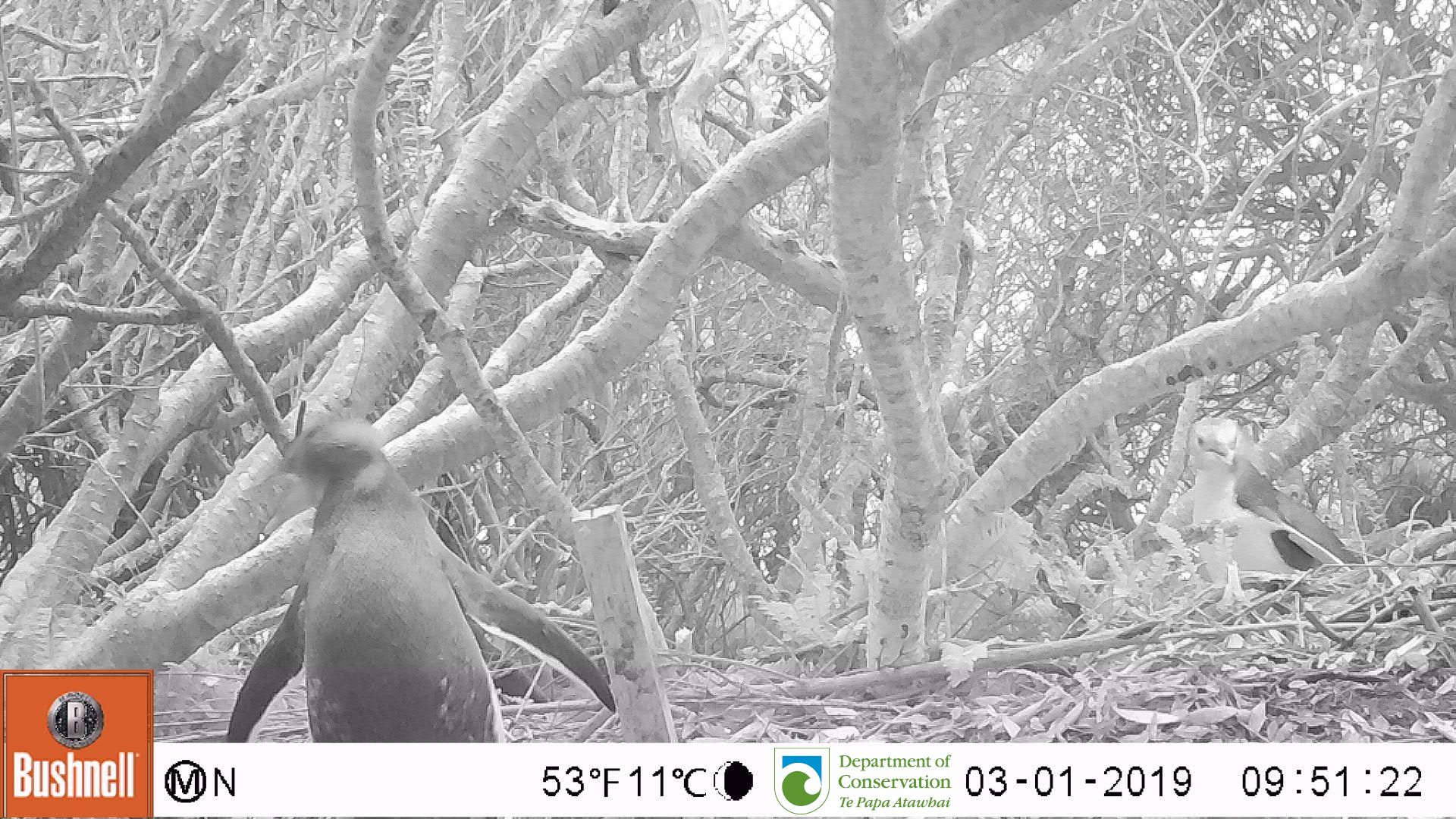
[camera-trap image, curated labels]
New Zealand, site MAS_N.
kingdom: Animalia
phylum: Chordata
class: Aves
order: Sphenisciformes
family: Spheniscidae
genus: Megadyptes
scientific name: Megadyptes antipodes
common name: yellow-eyed penguin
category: yellow eyed penguin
Yellow eyed penguin (yellow-eyed penguin) (Megadyptes antipodes).